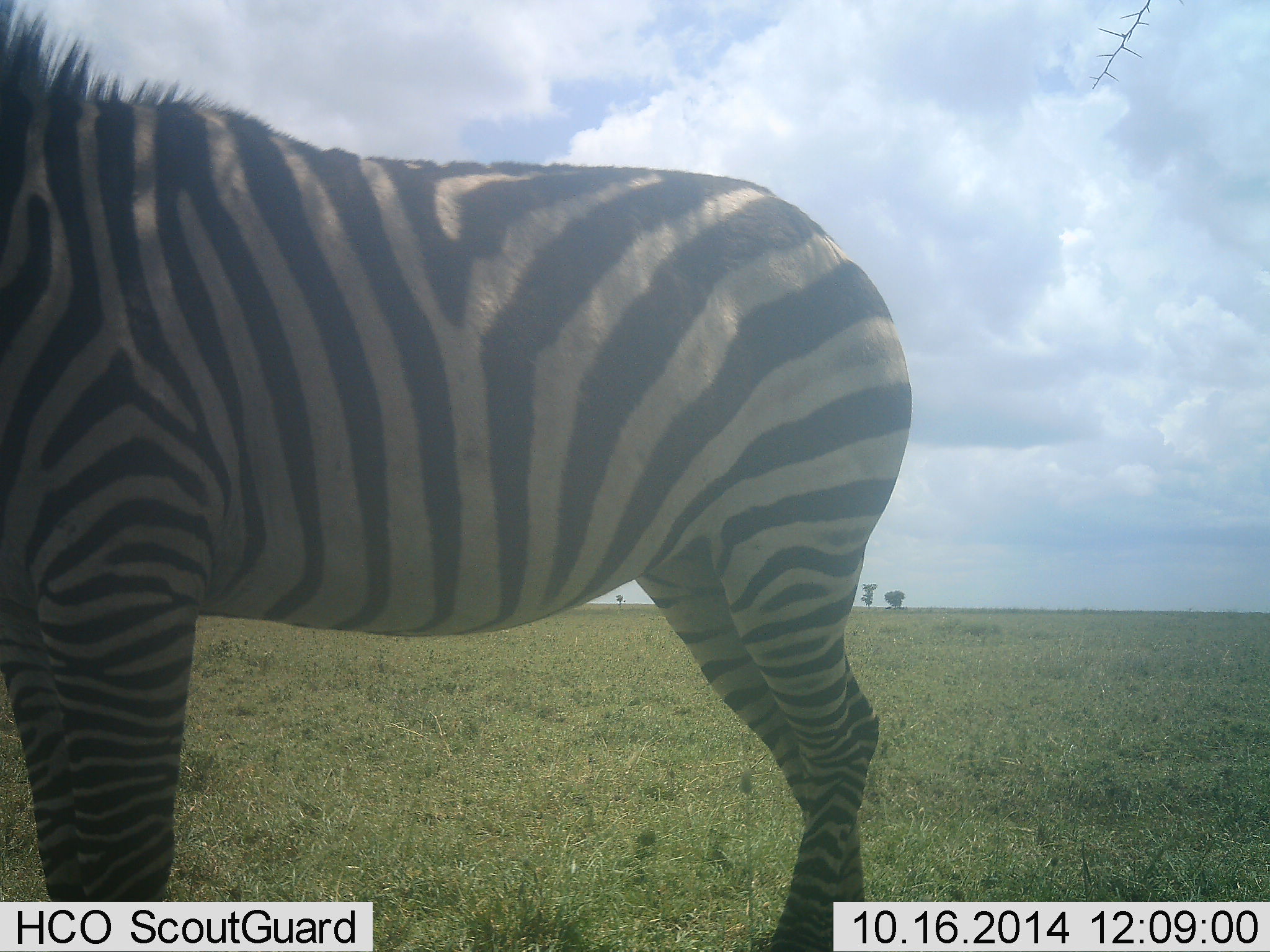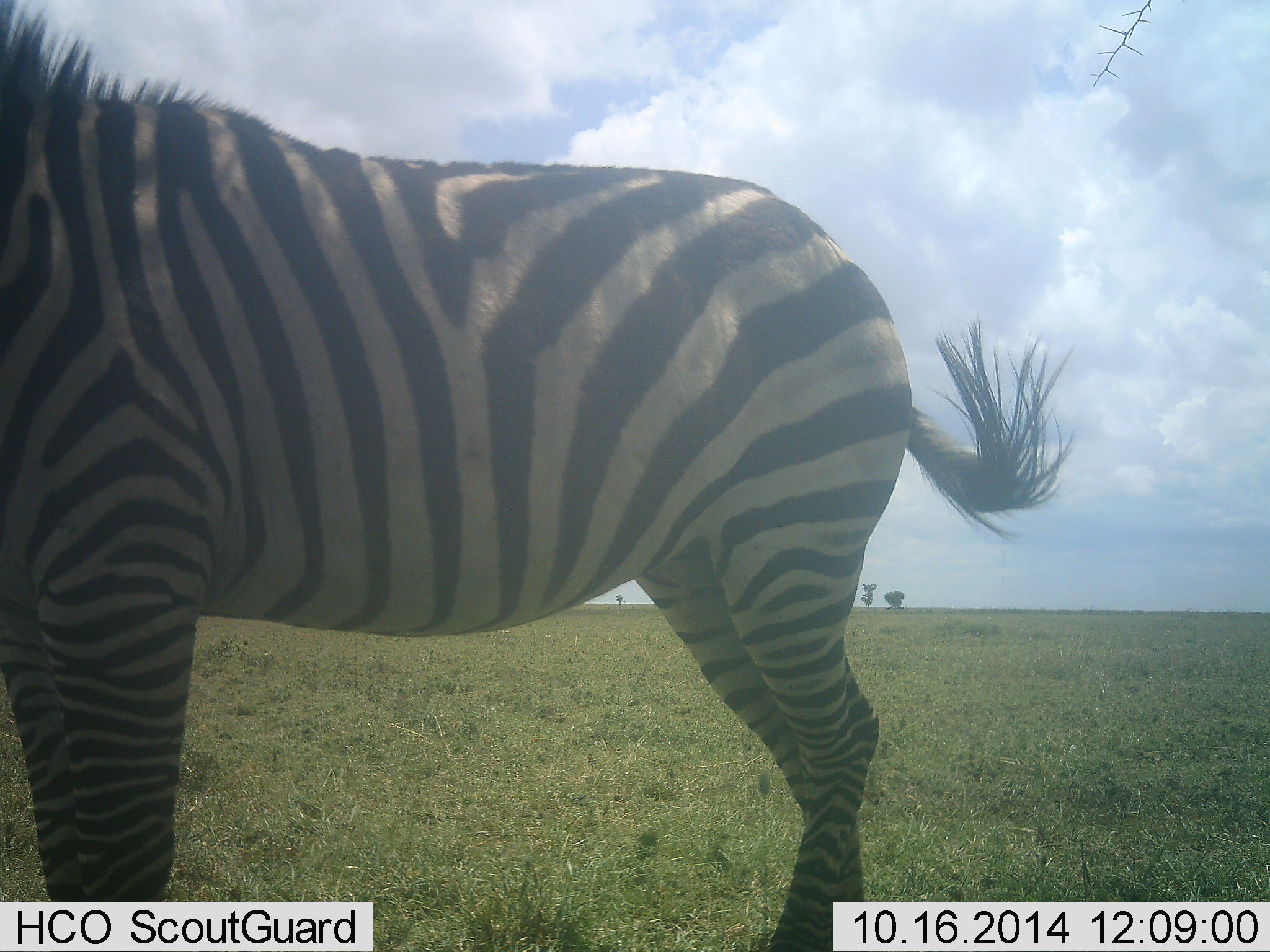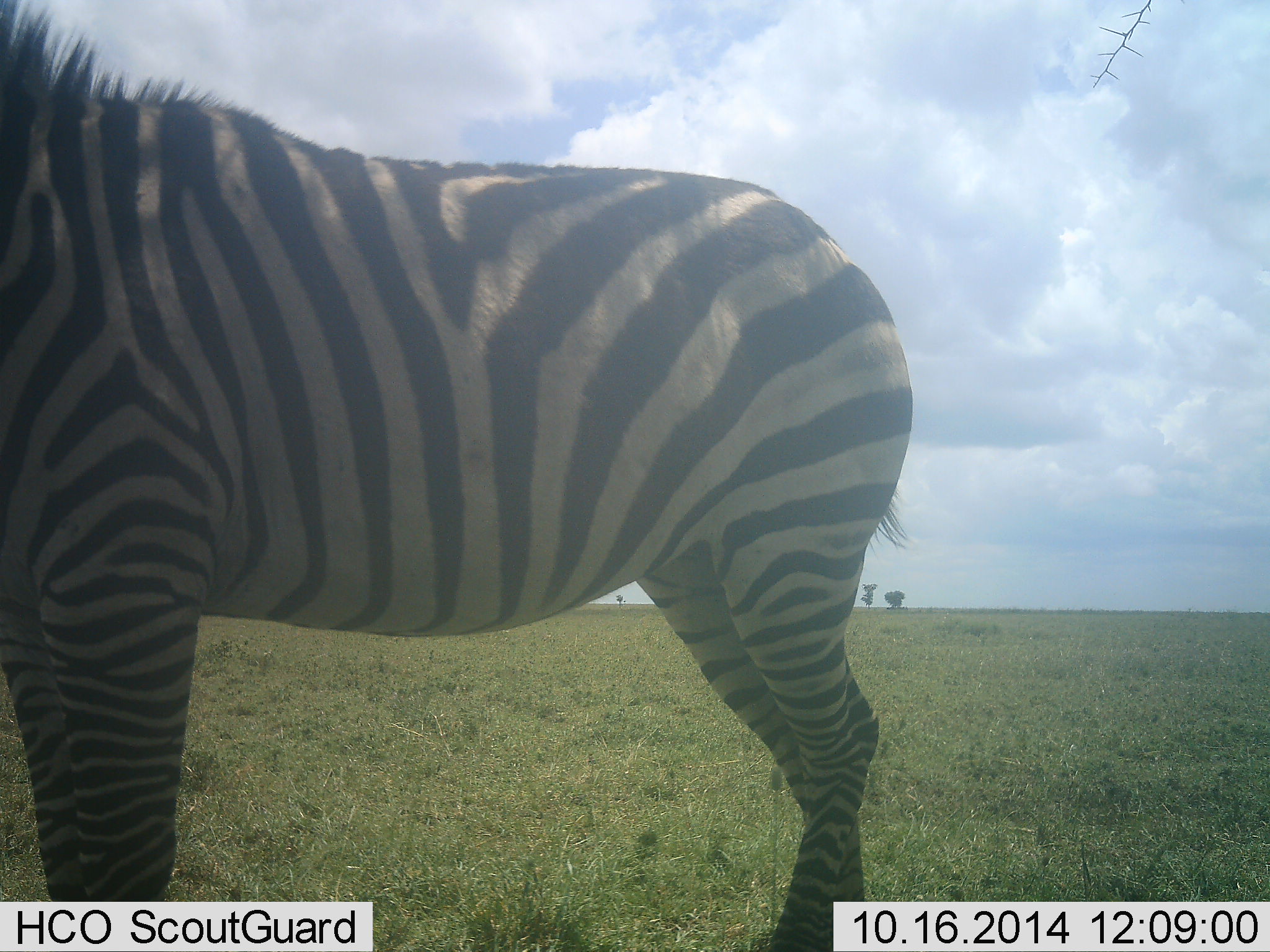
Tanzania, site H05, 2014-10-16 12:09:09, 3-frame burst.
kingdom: Animalia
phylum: Chordata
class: Mammalia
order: Perissodactyla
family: Equidae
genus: Equus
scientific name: Equus quagga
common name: plains zebra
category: zebra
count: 1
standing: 100%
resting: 0%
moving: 0%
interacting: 0%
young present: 0%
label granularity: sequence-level